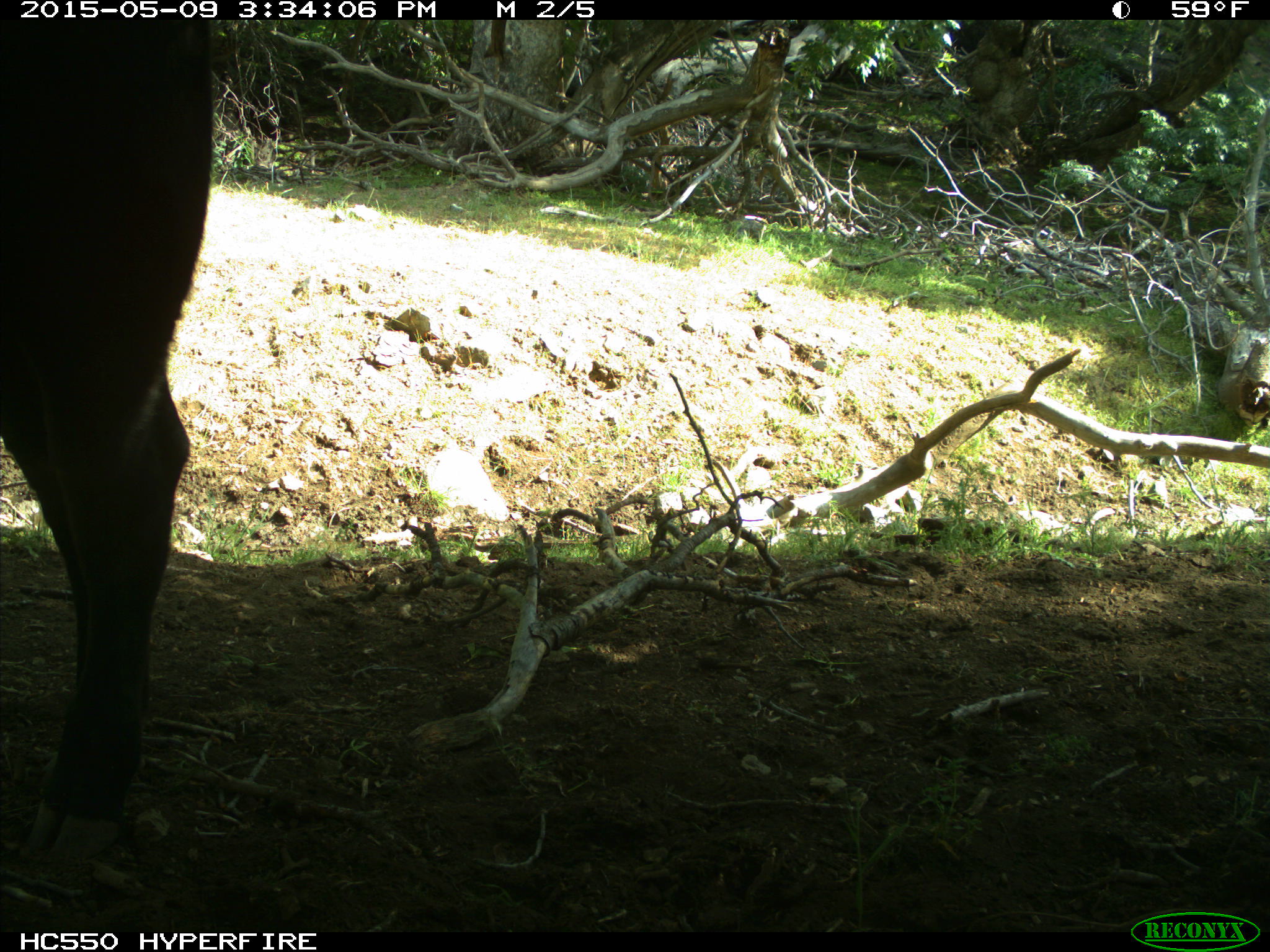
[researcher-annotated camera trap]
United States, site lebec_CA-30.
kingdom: Animalia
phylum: Chordata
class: Mammalia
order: Artiodactyla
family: Bovidae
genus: Bos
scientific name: Bos taurus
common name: domestic cow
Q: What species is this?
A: Bos taurus (domestic cow).